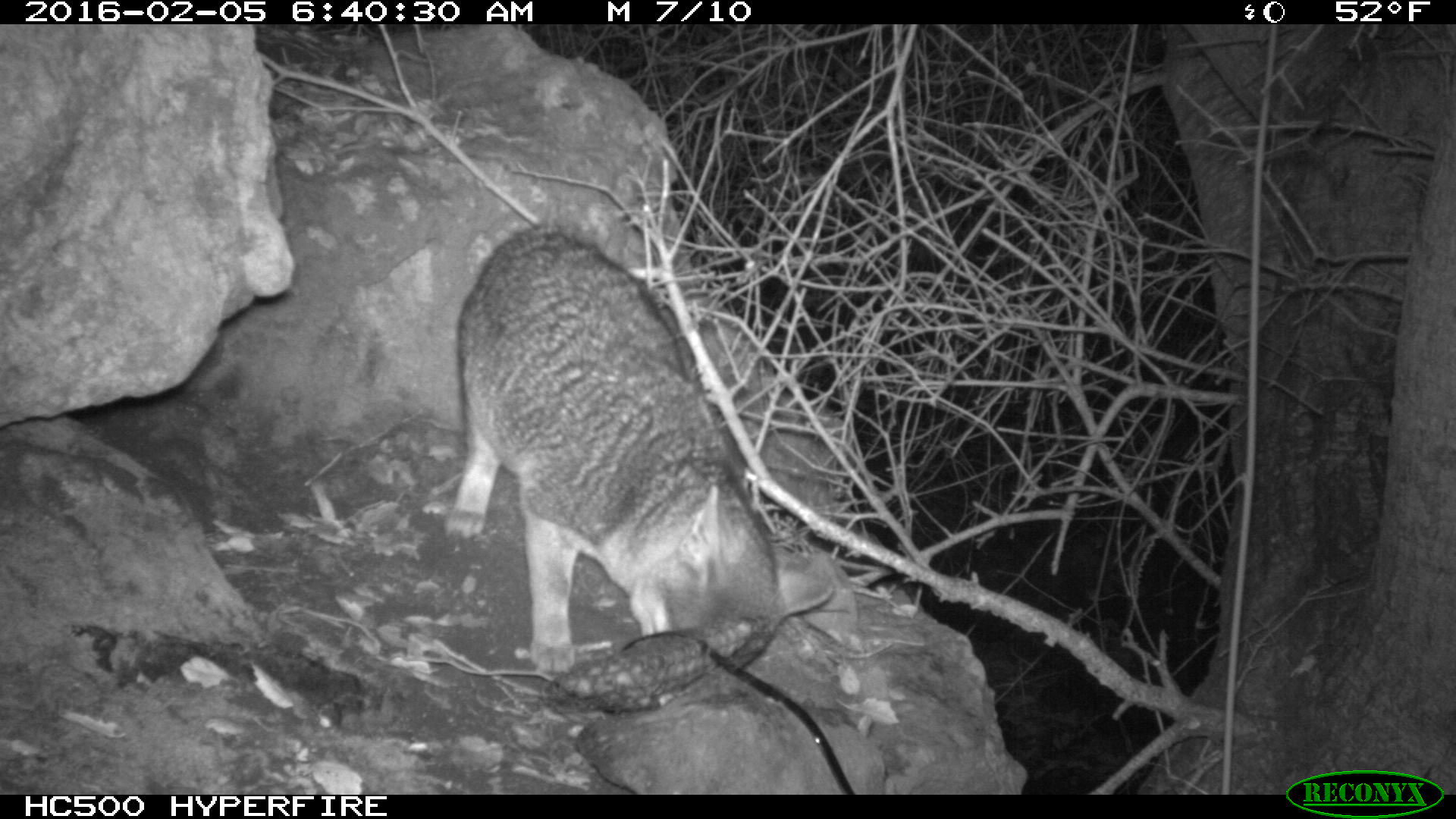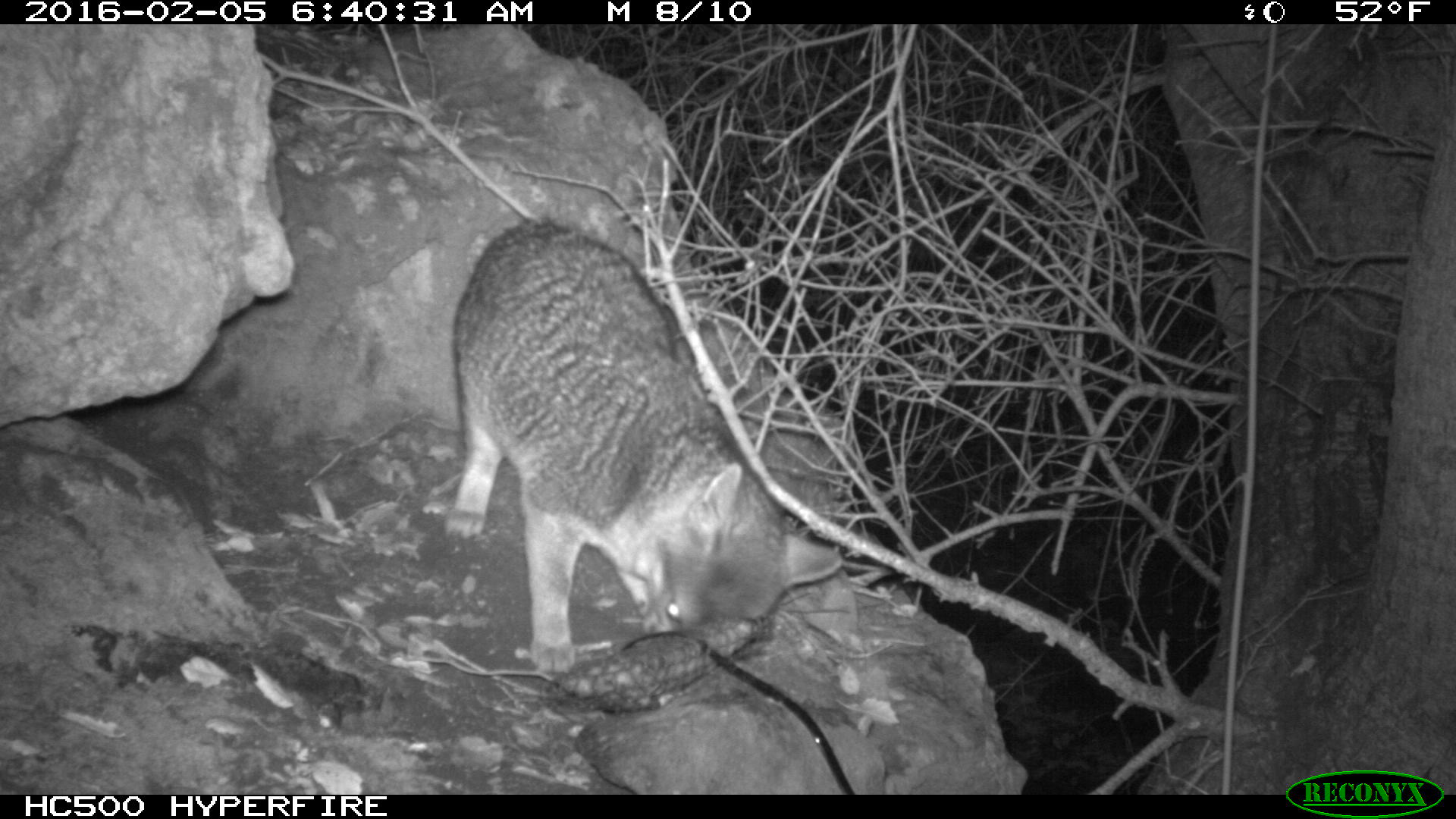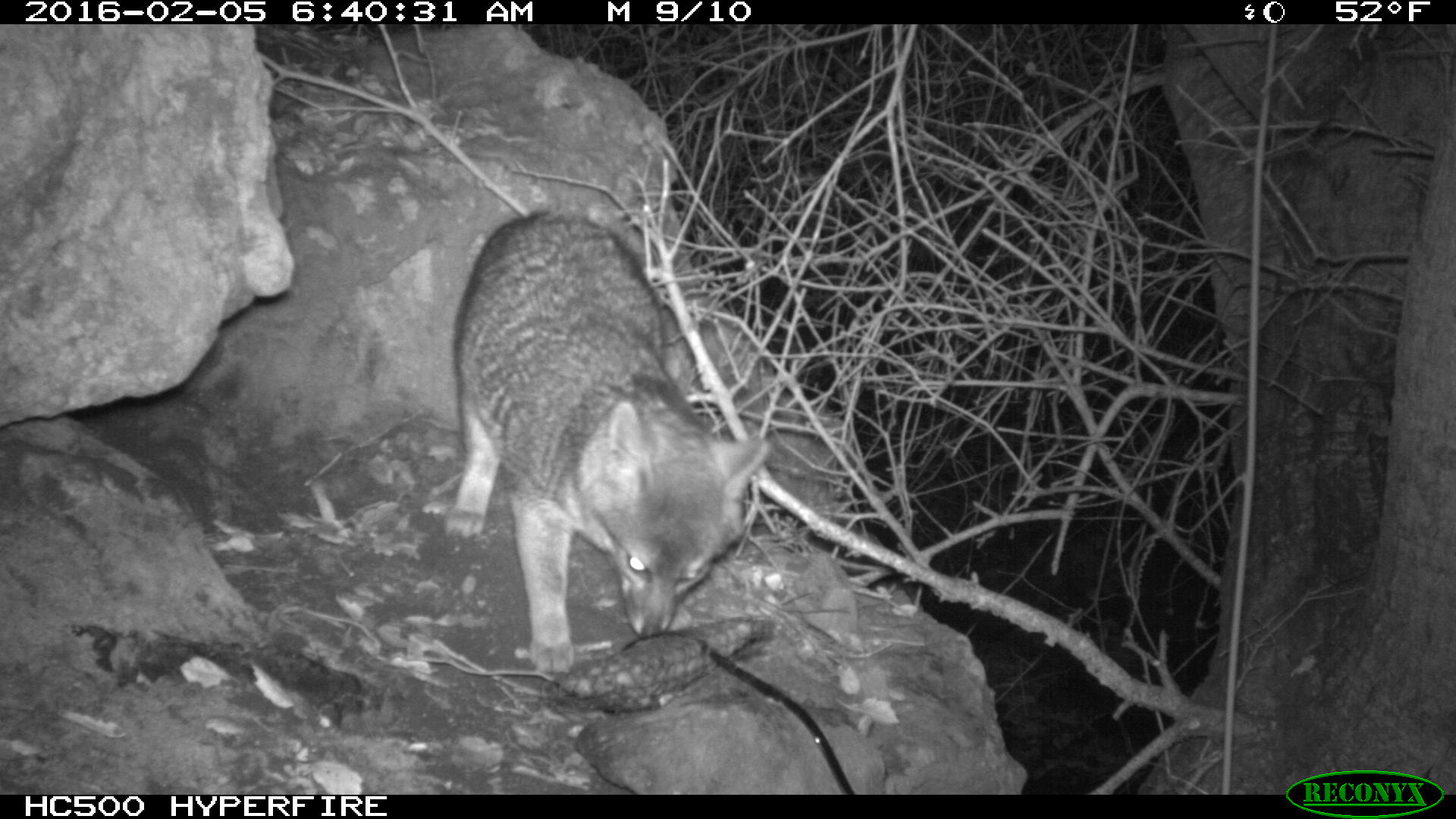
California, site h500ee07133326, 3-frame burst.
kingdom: Animalia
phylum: Chordata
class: Mammalia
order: Carnivora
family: Canidae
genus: Urocyon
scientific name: Urocyon littoralis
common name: island fox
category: fox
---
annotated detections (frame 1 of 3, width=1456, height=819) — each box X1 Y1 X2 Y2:
fox: 455 226 834 677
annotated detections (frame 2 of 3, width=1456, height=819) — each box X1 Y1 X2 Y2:
fox: 445 212 844 670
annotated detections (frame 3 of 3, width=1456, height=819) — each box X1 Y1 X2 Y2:
fox: 445 211 767 673